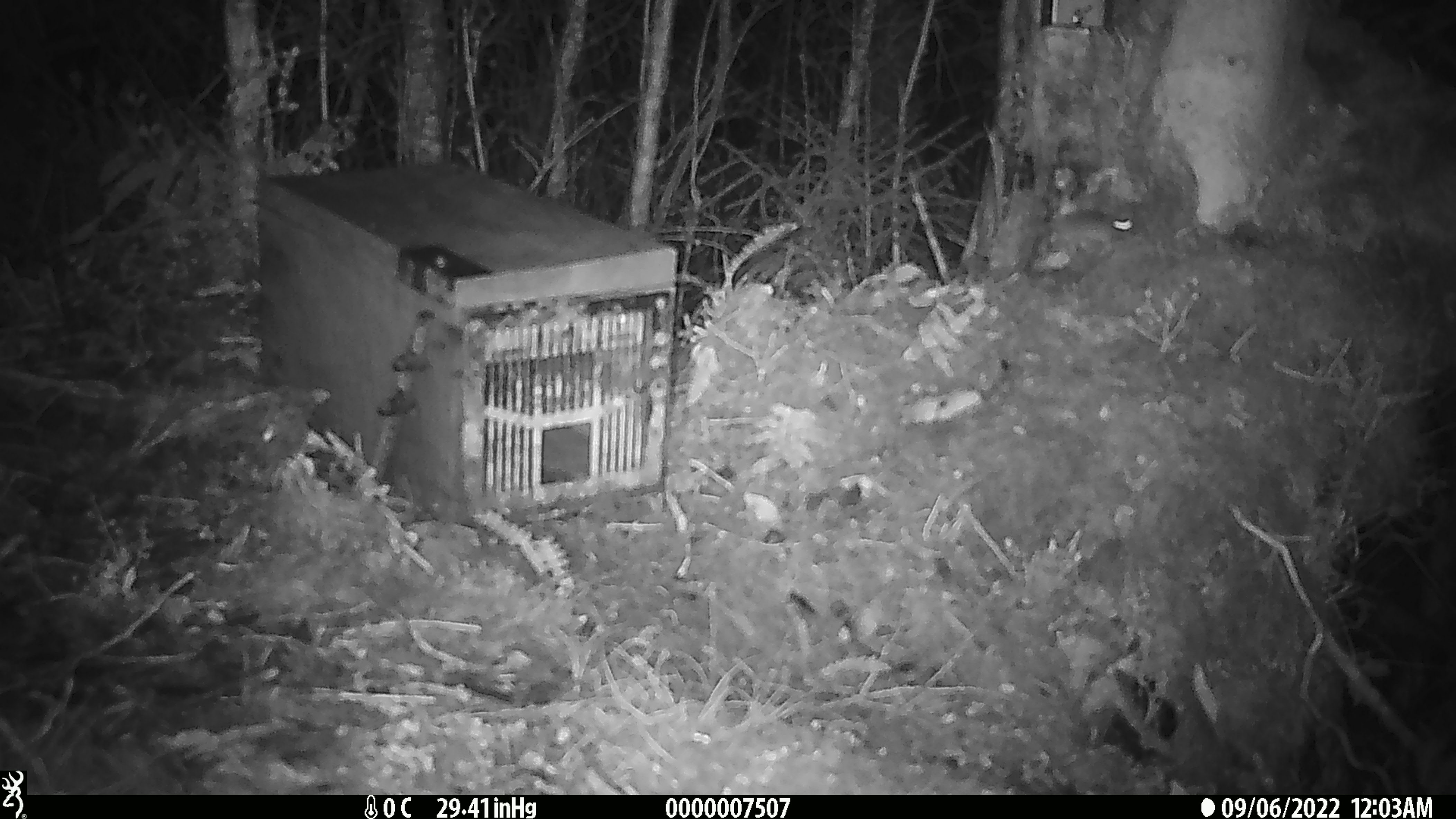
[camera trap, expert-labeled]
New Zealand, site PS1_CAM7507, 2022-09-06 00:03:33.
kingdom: Animalia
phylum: Chordata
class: Mammalia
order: Rodentia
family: Muridae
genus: Mus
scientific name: Mus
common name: mouse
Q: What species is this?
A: Mouse (Mus).